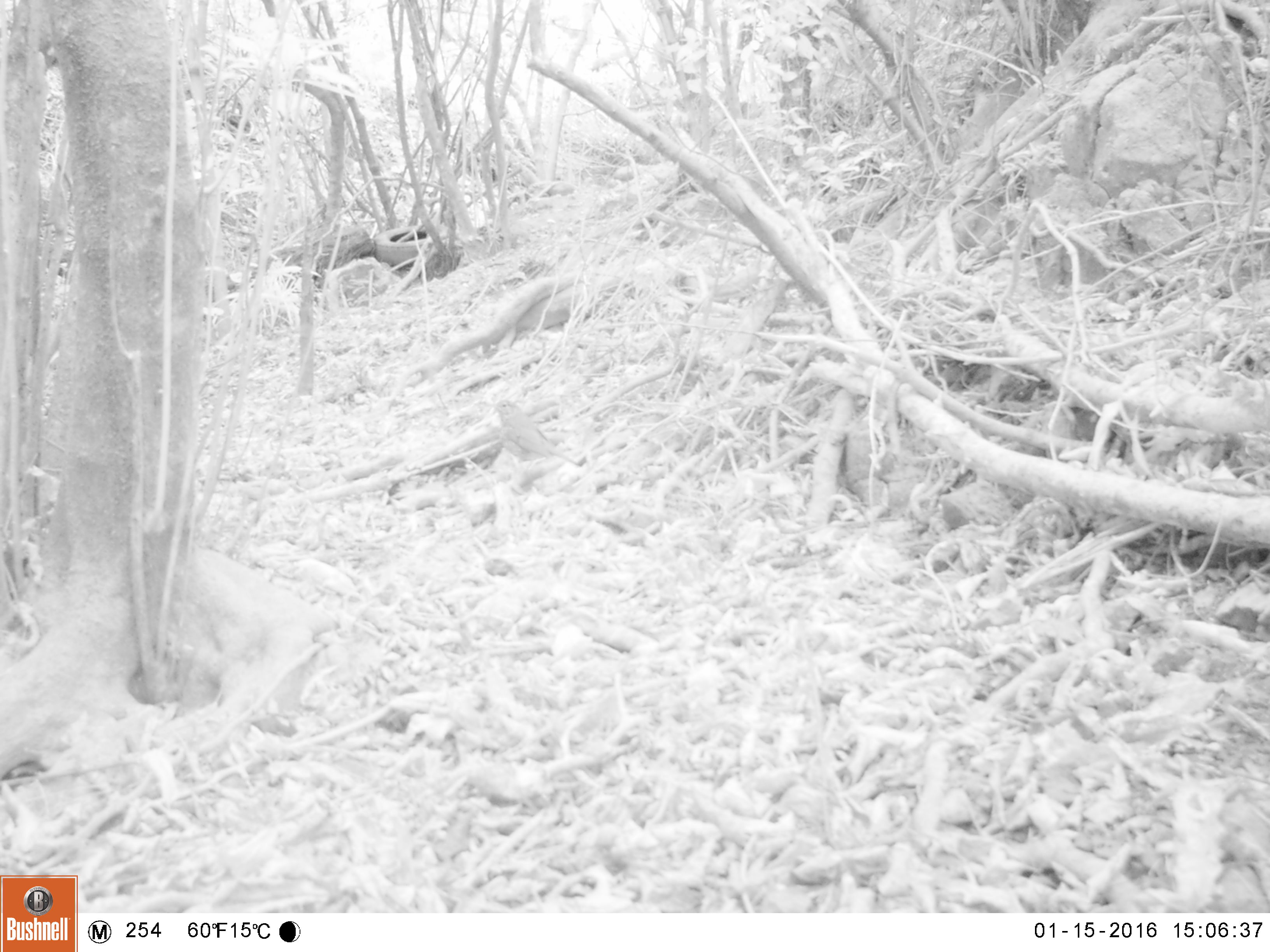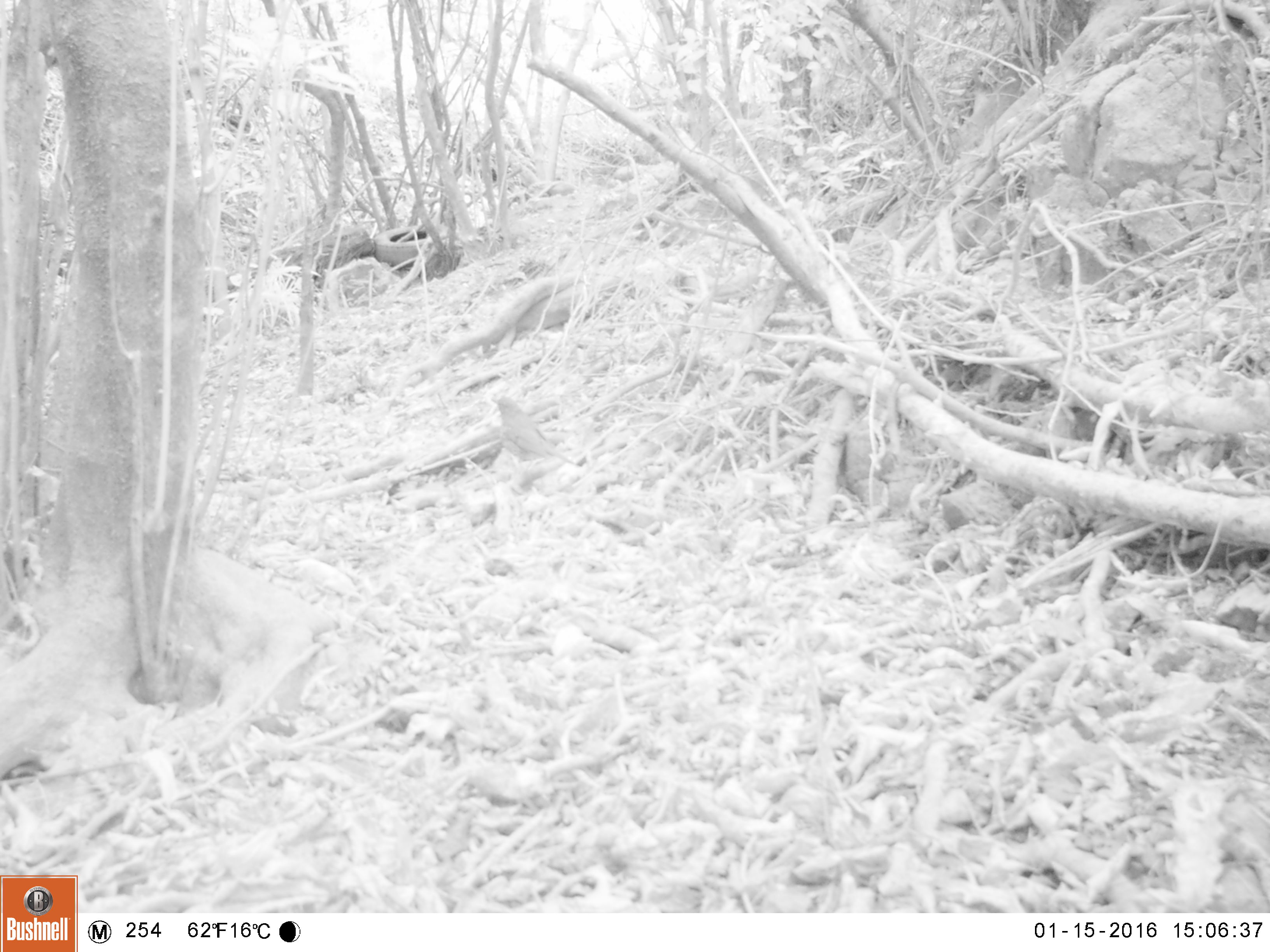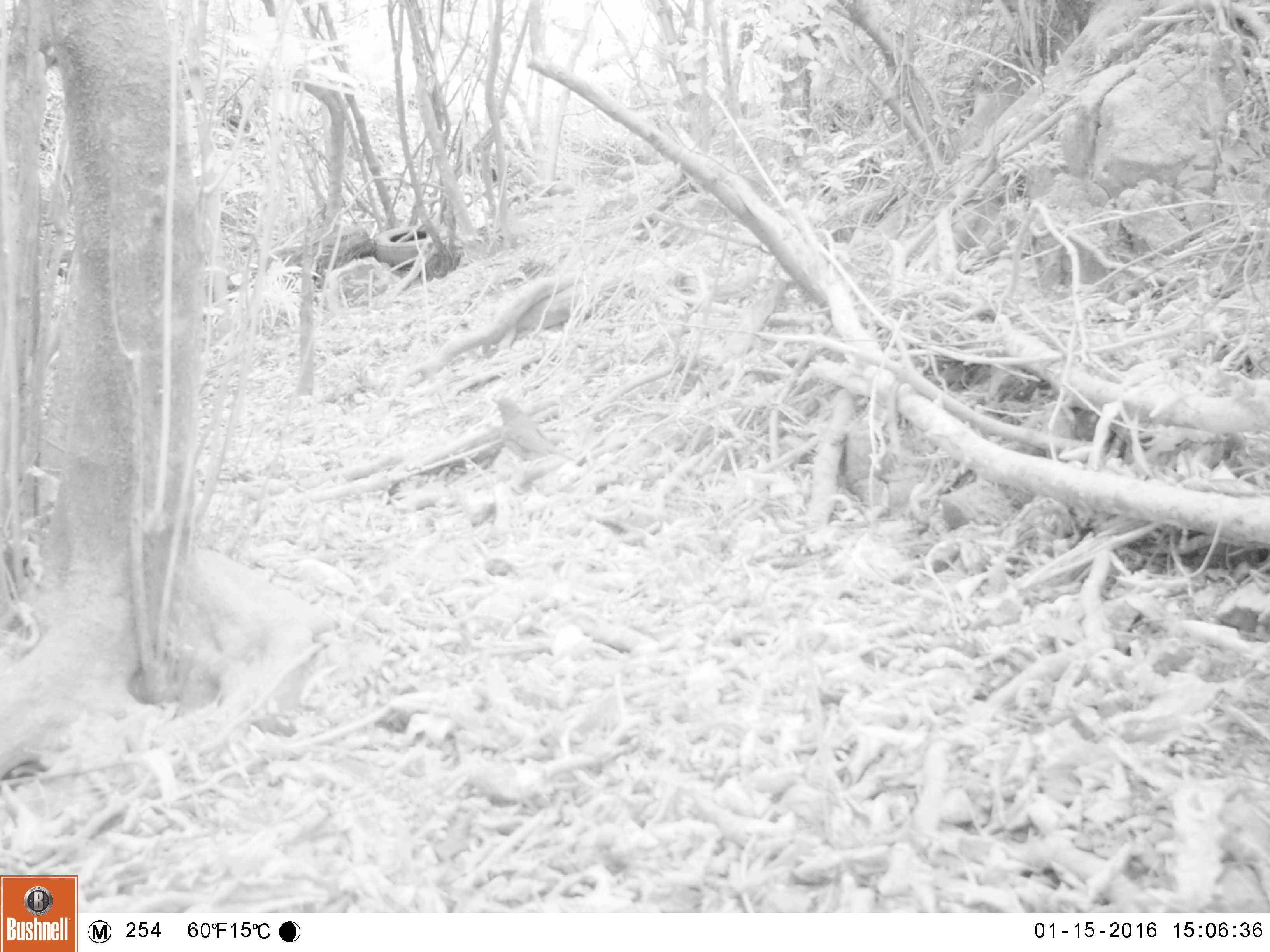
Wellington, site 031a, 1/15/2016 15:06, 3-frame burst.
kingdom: Animalia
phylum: Chordata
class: Aves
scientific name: Aves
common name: bird